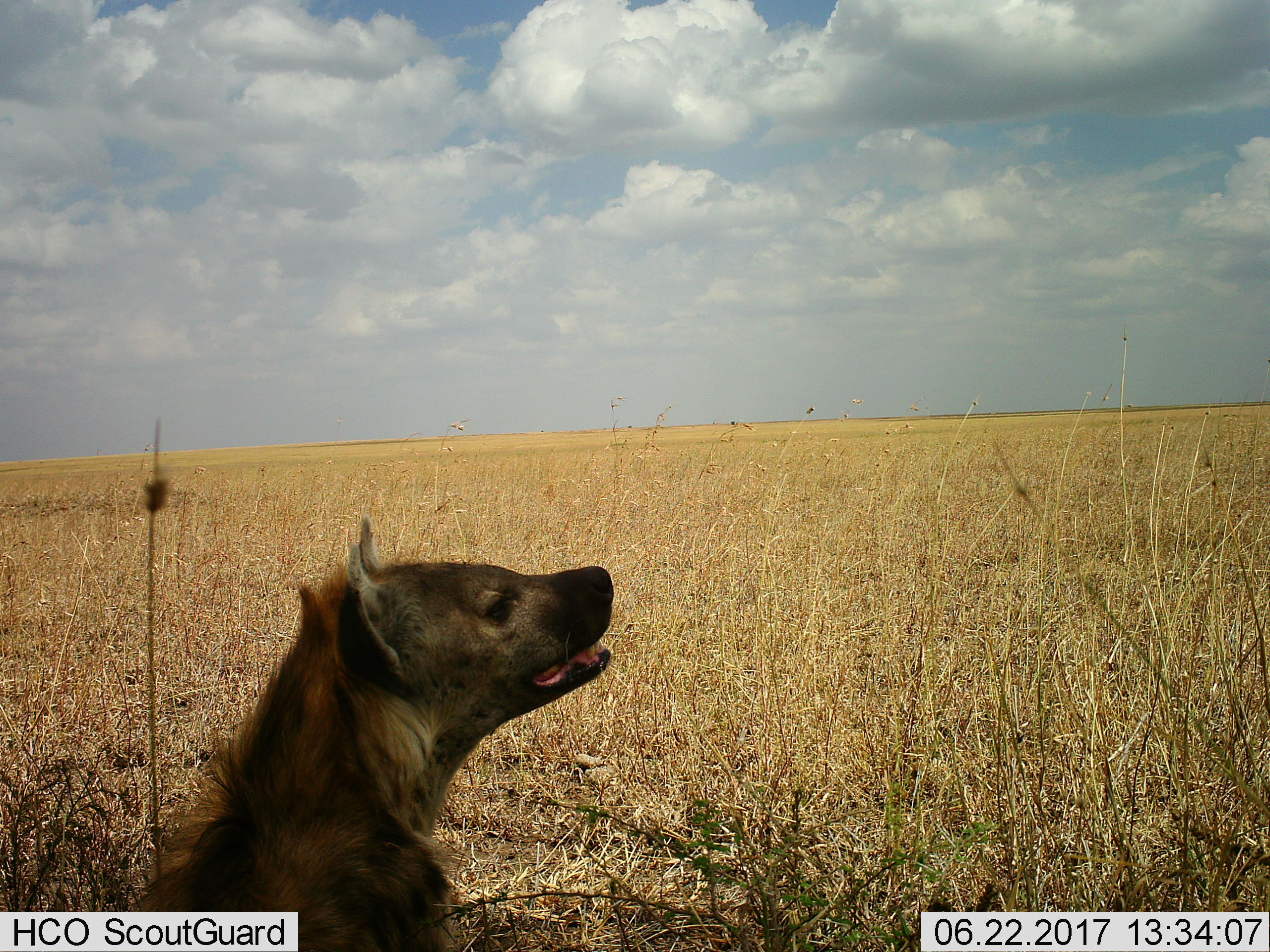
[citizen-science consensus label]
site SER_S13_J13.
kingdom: Animalia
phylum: Chordata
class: Mammalia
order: Carnivora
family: Hyaenidae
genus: Crocuta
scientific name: Crocuta crocuta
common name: spotted hyena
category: hyenaspotted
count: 1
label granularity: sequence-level